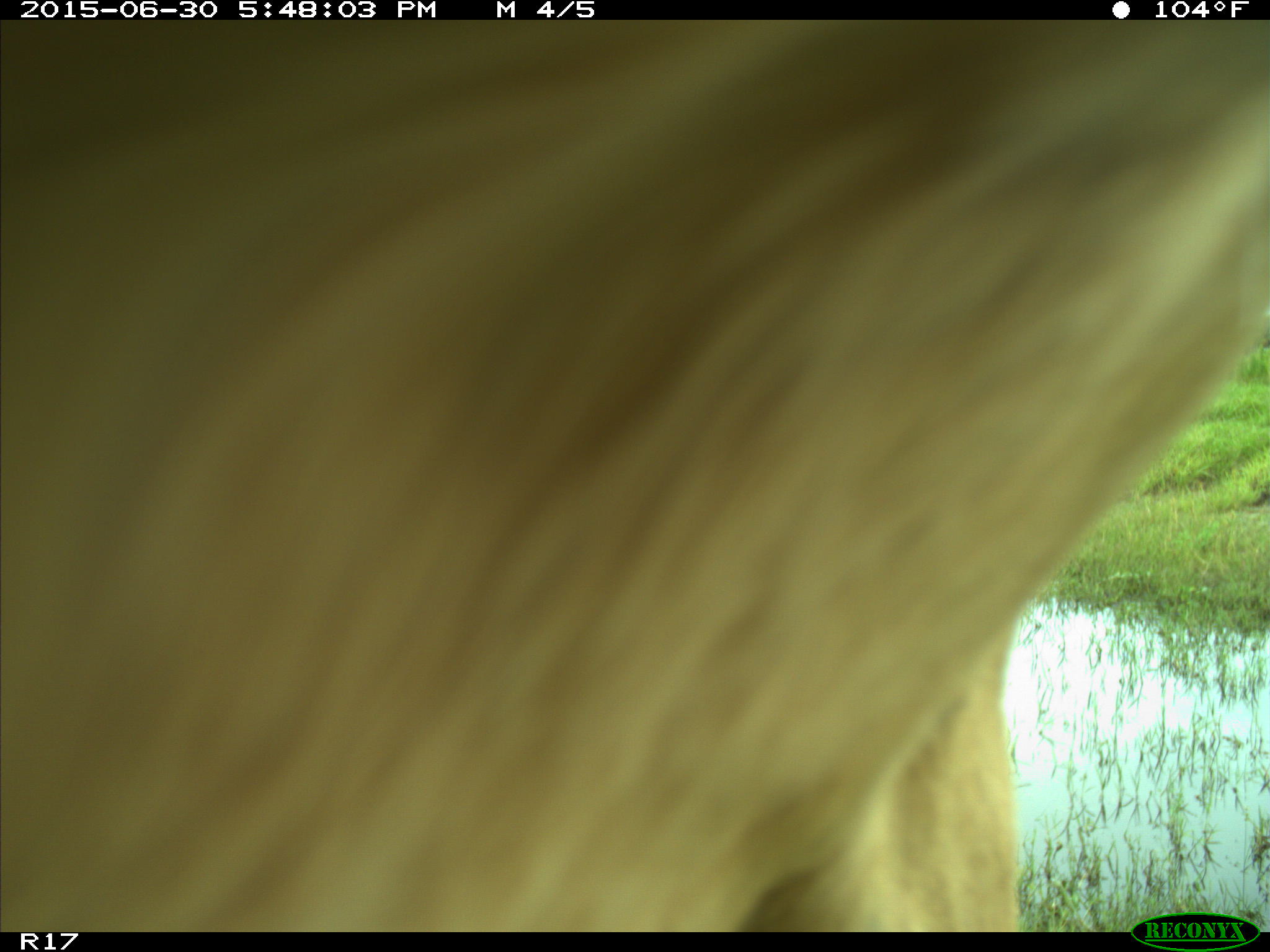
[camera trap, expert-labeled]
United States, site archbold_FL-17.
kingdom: Animalia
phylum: Chordata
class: Mammalia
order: Artiodactyla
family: Bovidae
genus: Bos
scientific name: Bos taurus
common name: domestic cow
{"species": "Bos taurus (domestic cow)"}